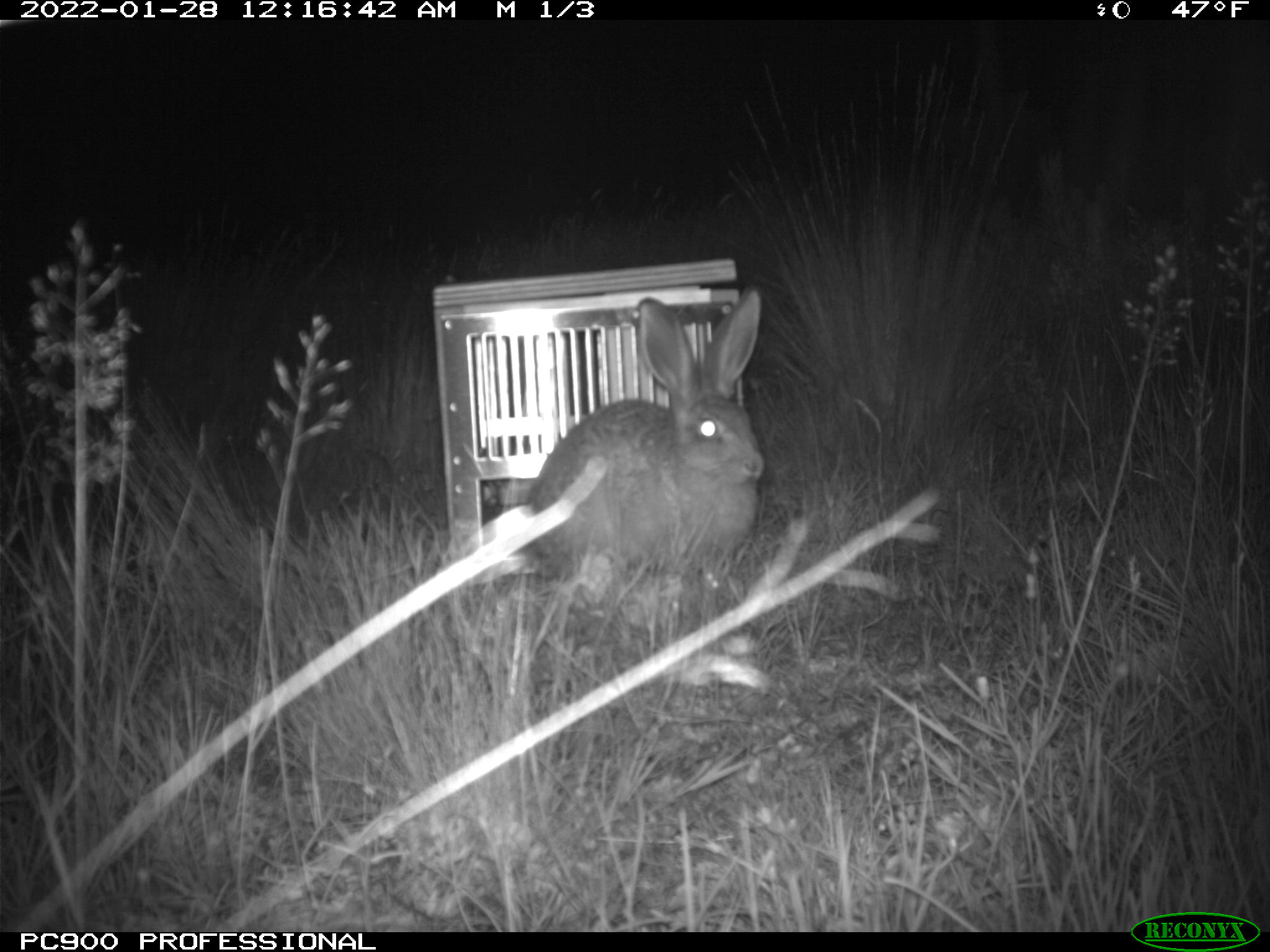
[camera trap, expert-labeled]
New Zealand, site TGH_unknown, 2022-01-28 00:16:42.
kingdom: Animalia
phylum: Chordata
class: Mammalia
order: Lagomorpha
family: Leporidae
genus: Lepus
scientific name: Lepus europaeus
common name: brown hare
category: hare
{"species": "hare (brown hare) (Lepus europaeus)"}